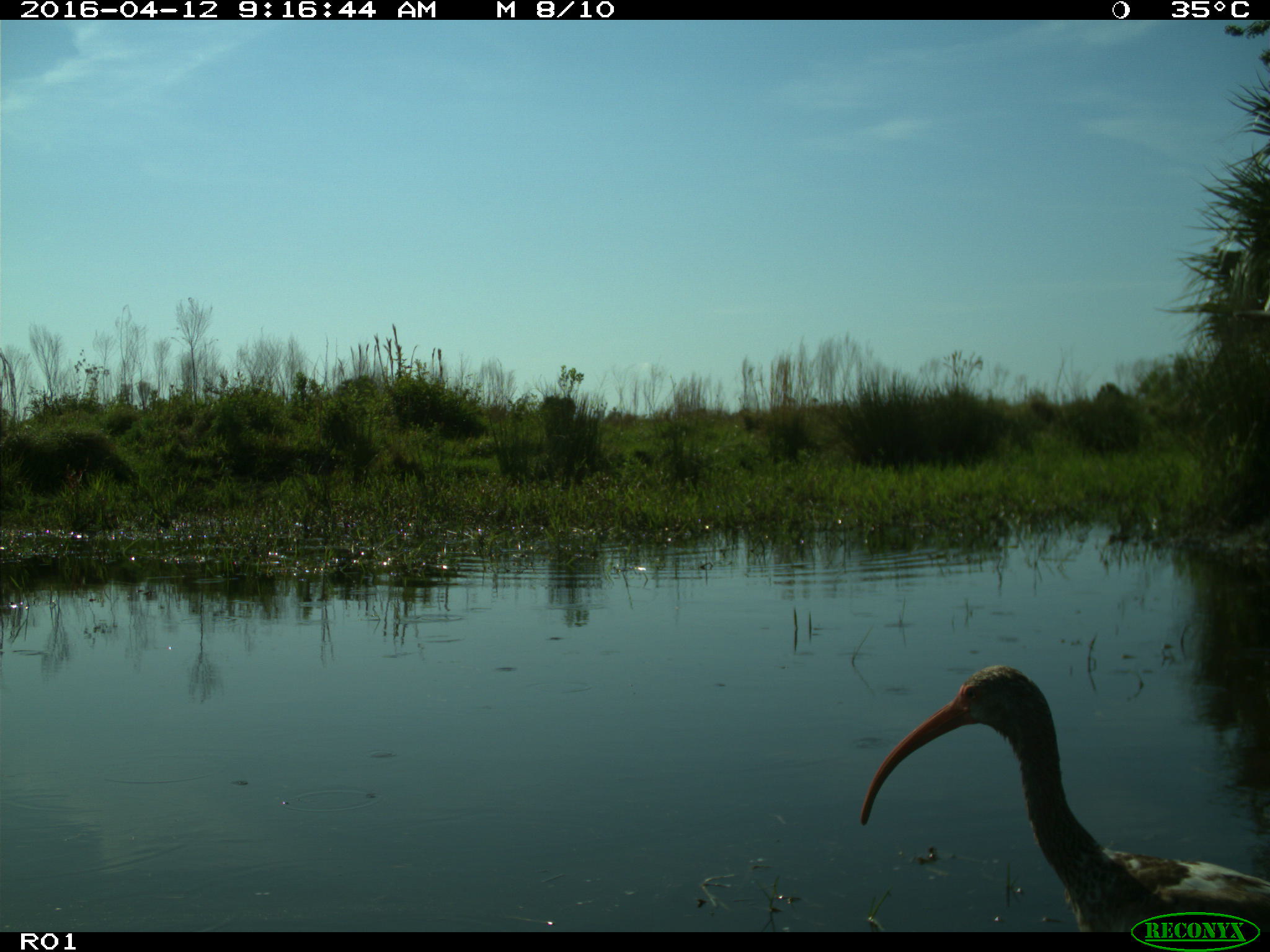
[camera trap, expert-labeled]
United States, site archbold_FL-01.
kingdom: Animalia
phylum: Chordata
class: Mammalia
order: Artiodactyla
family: Bovidae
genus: Bos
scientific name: Bos taurus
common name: domestic cow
Bos taurus (domestic cow).